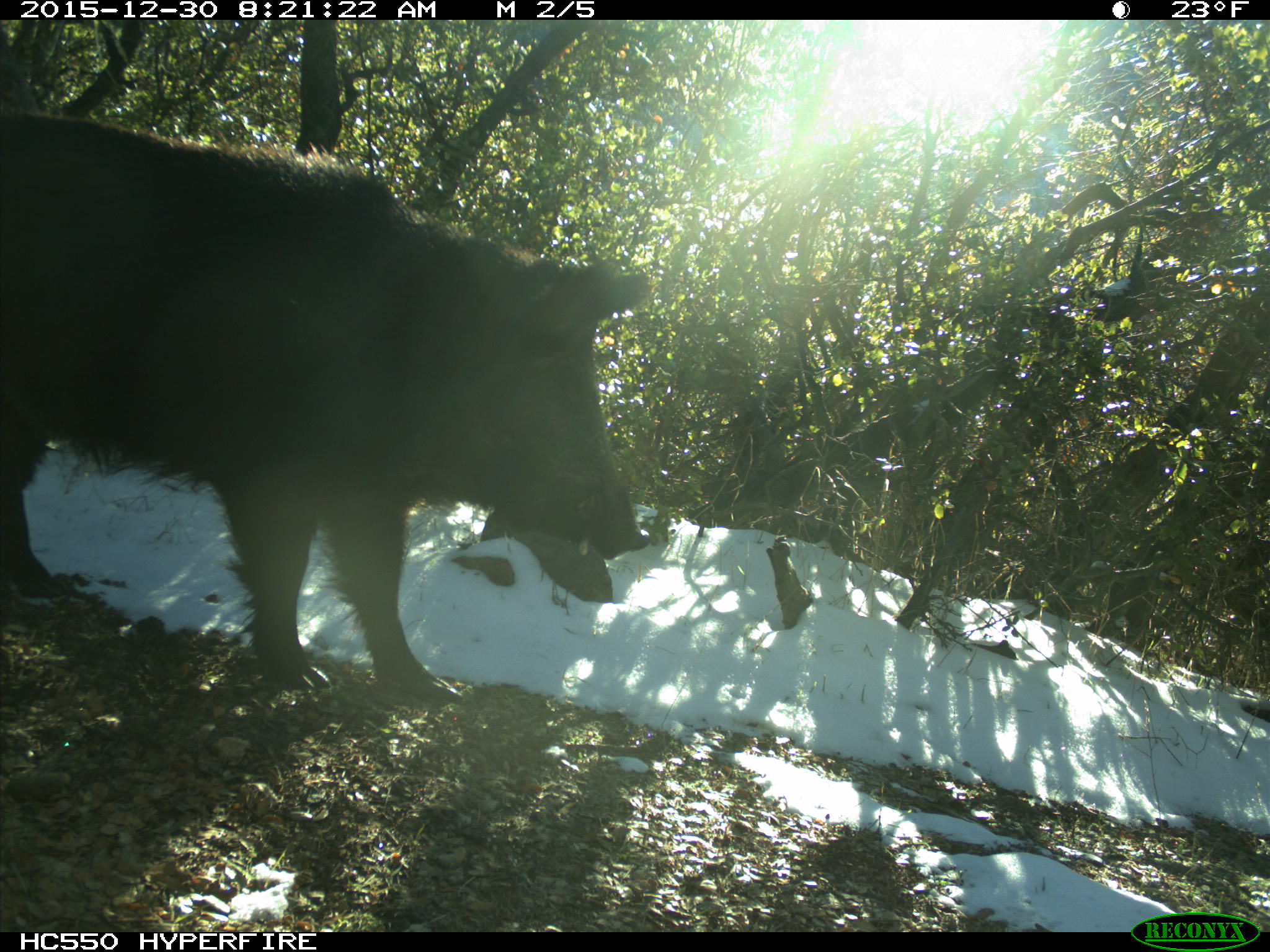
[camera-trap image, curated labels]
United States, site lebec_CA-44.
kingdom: Animalia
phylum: Chordata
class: Mammalia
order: Artiodactyla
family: Suidae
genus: Sus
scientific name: Sus scrofa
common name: wild boar